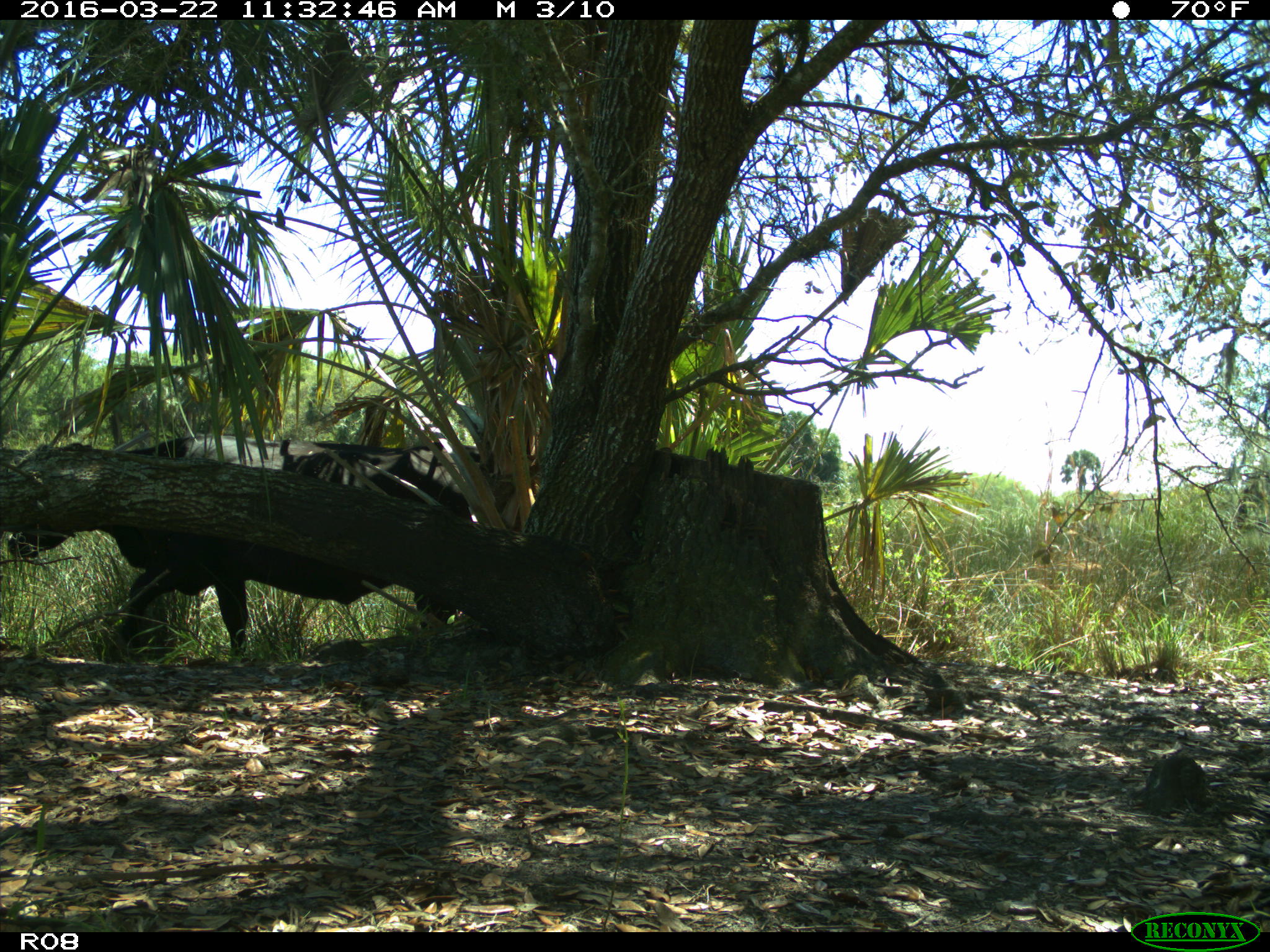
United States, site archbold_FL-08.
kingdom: Animalia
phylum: Chordata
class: Mammalia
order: Artiodactyla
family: Bovidae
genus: Bos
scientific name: Bos taurus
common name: domestic cow